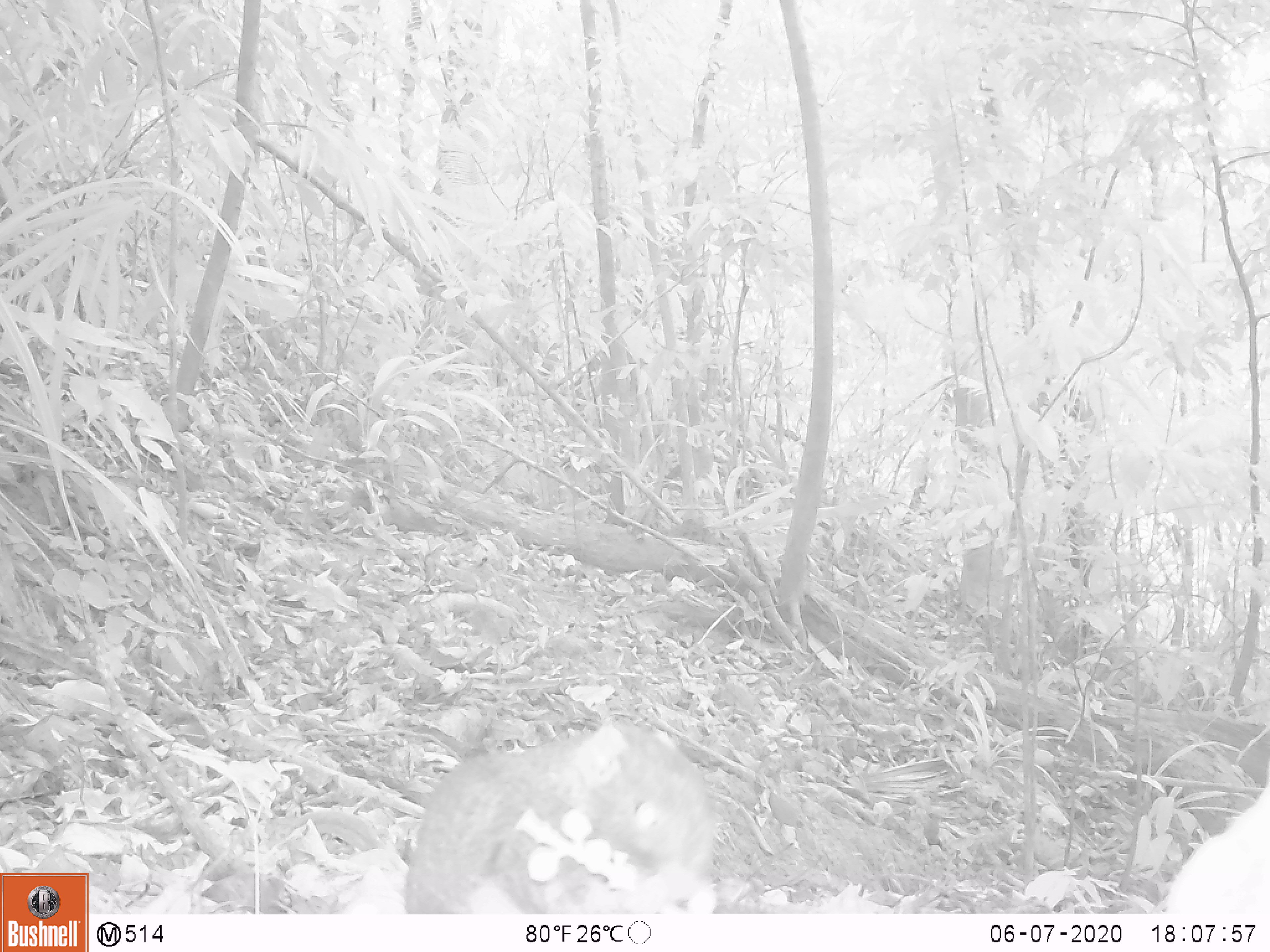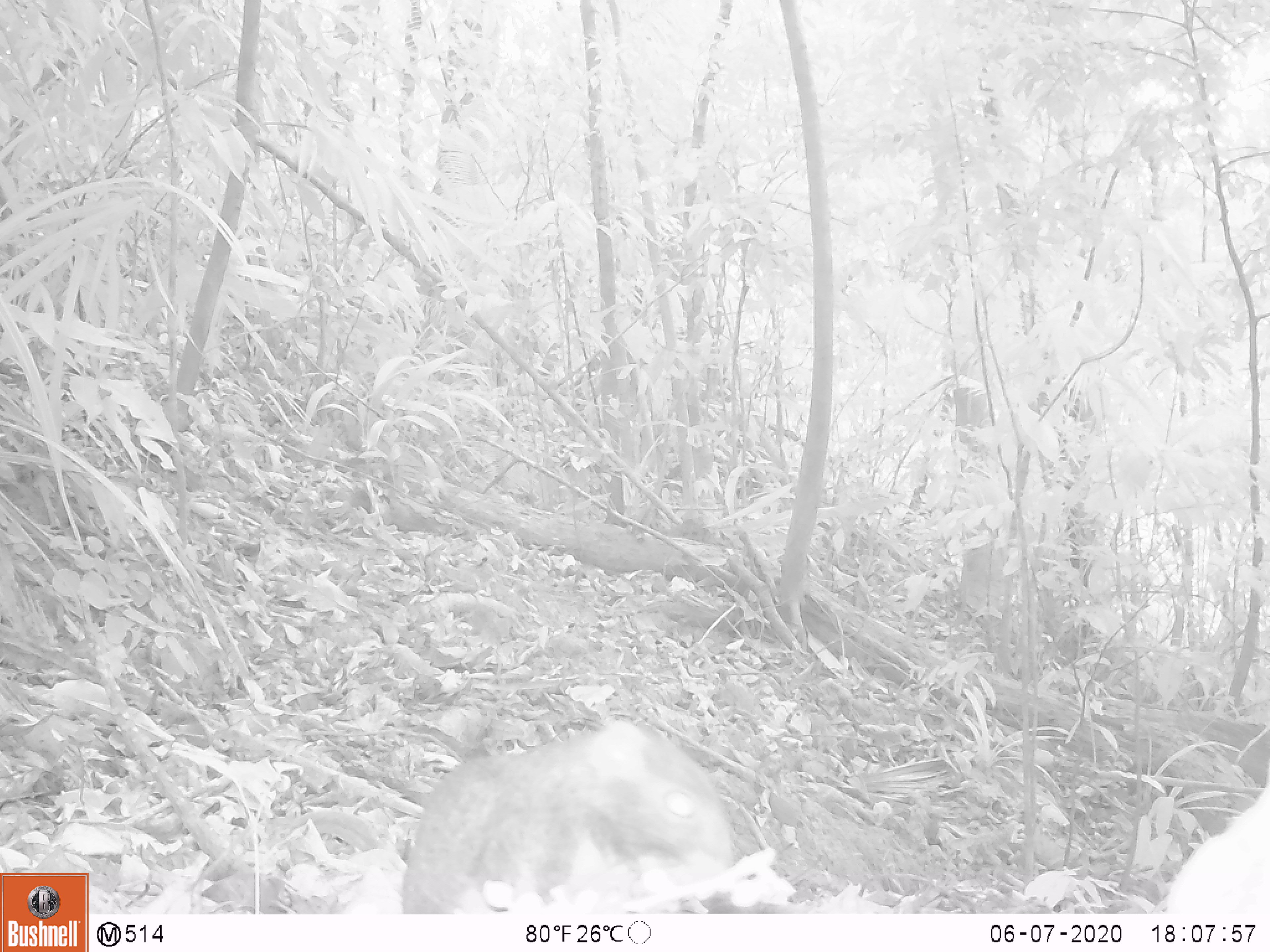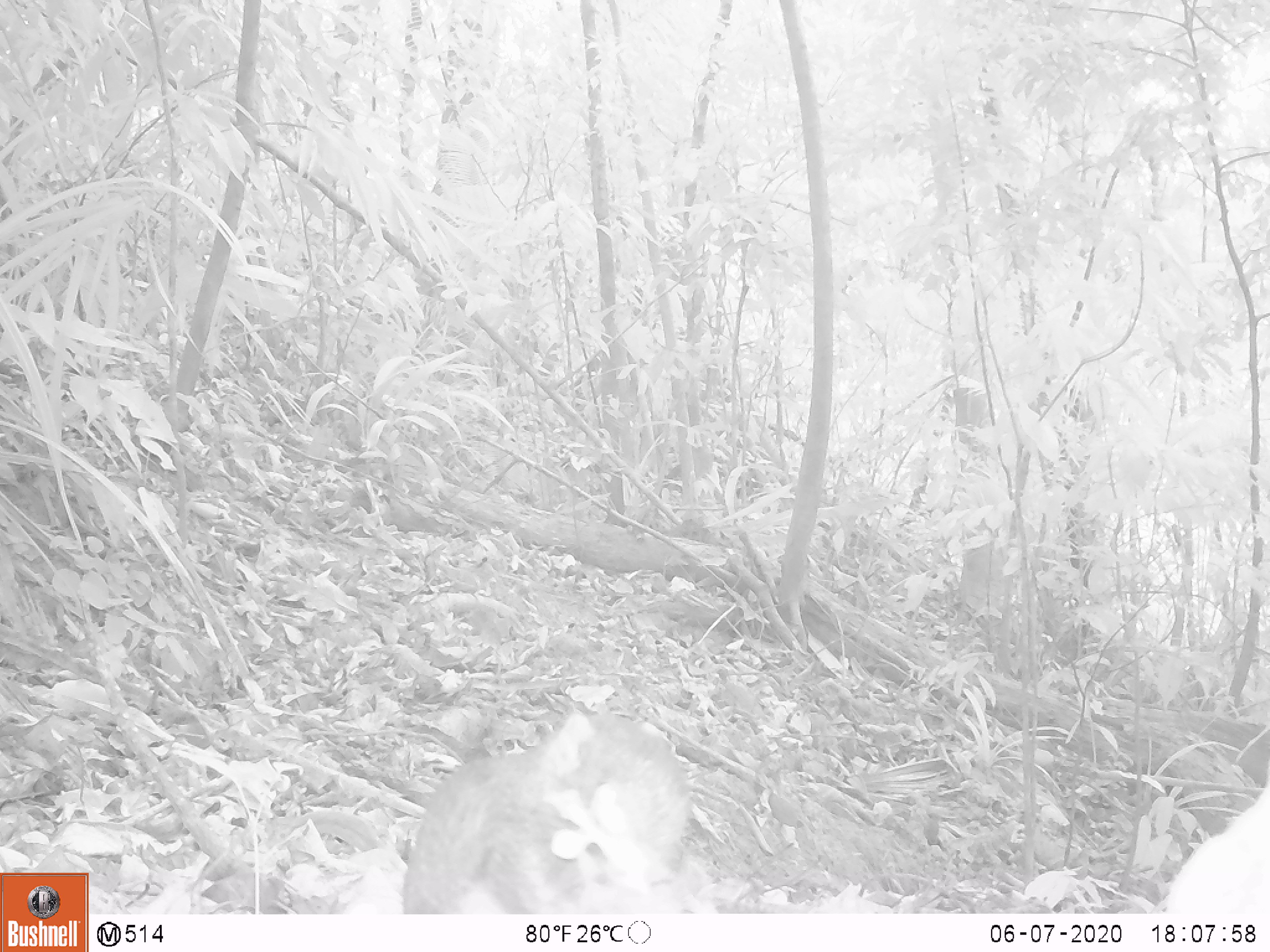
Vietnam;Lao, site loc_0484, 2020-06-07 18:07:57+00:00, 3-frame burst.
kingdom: Animalia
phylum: Chordata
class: Mammalia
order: Rodentia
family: Sciuridae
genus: Callosciurus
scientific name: Callosciurus erythraeus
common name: pallas's squirrel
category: pallass squirrel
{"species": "pallass squirrel (pallas's squirrel) (Callosciurus erythraeus)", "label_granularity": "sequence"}